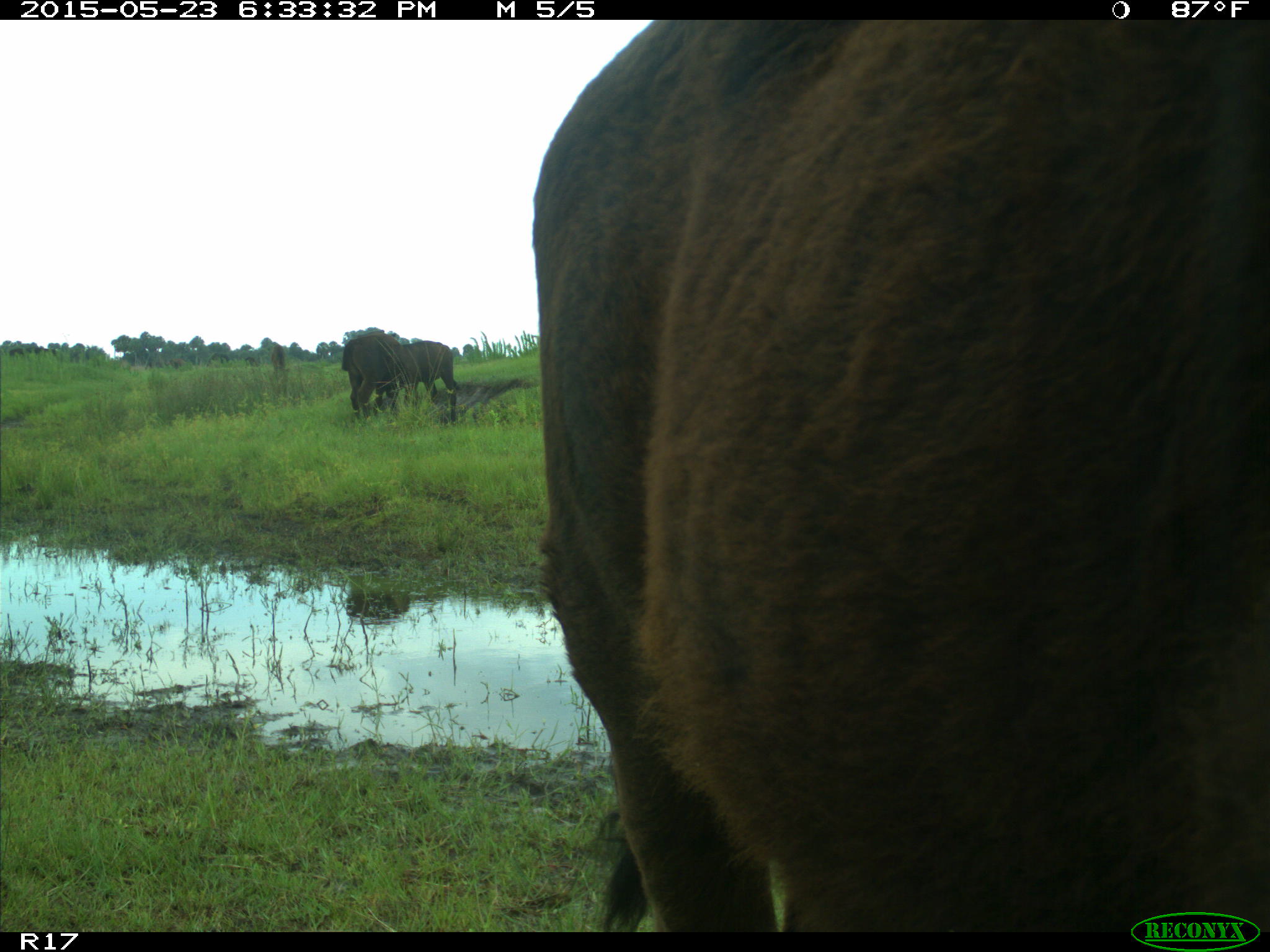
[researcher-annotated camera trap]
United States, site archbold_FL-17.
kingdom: Animalia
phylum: Chordata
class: Mammalia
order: Artiodactyla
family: Bovidae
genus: Bos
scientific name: Bos taurus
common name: domestic cow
Bos taurus (domestic cow).